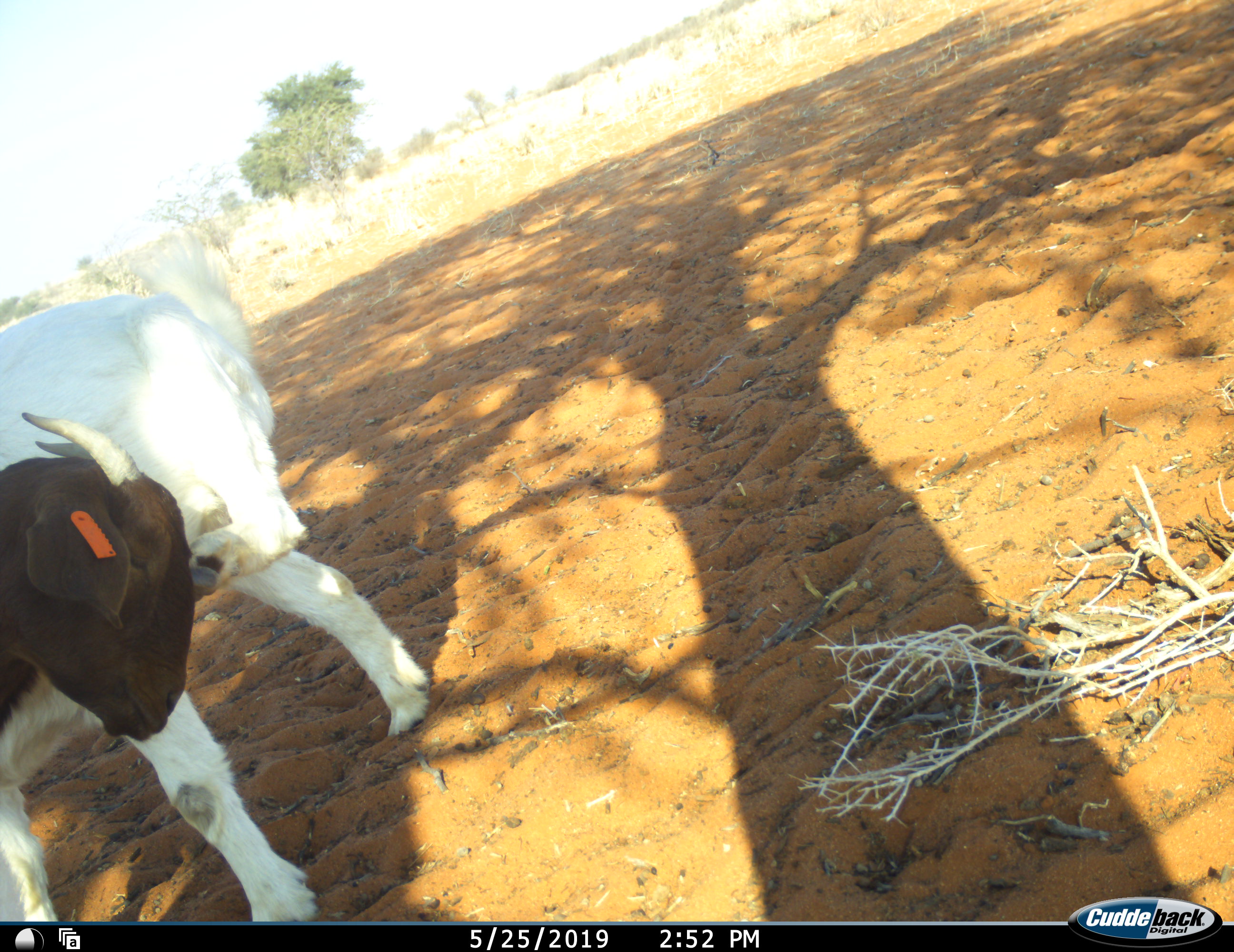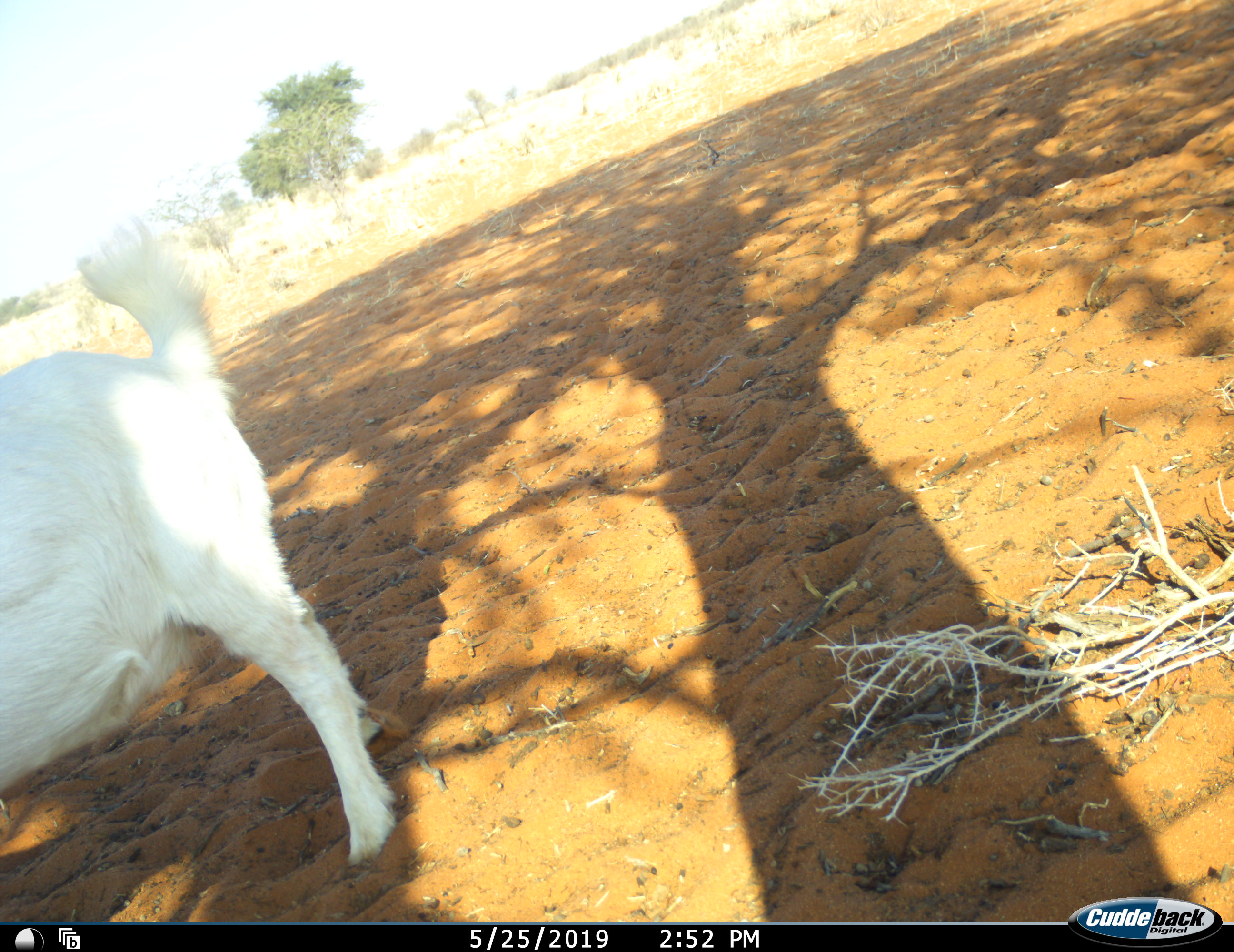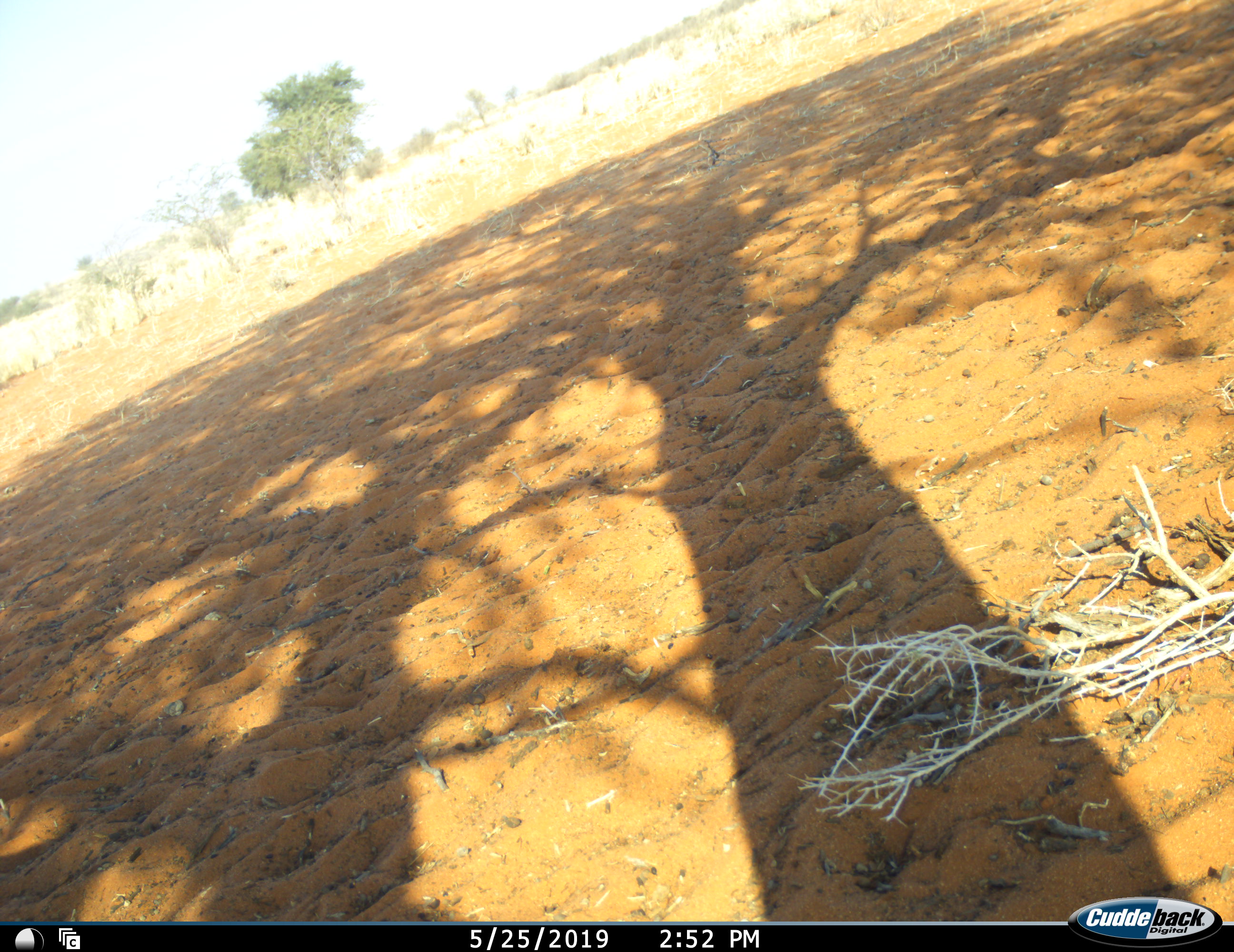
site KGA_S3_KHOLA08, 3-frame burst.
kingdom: Animalia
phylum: Chordata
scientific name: Vertebrata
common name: domestic animal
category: domesticanimal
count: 1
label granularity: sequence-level